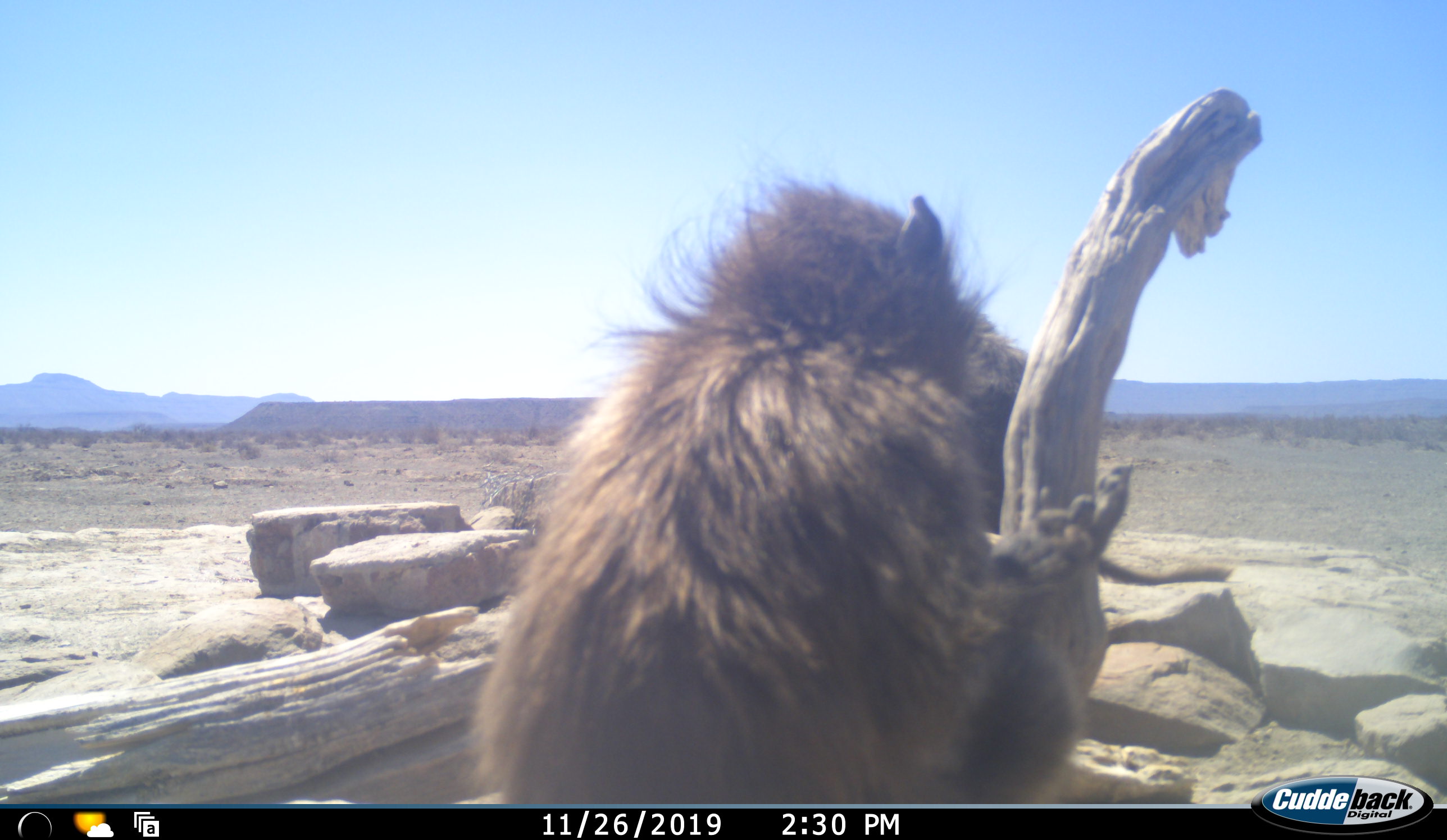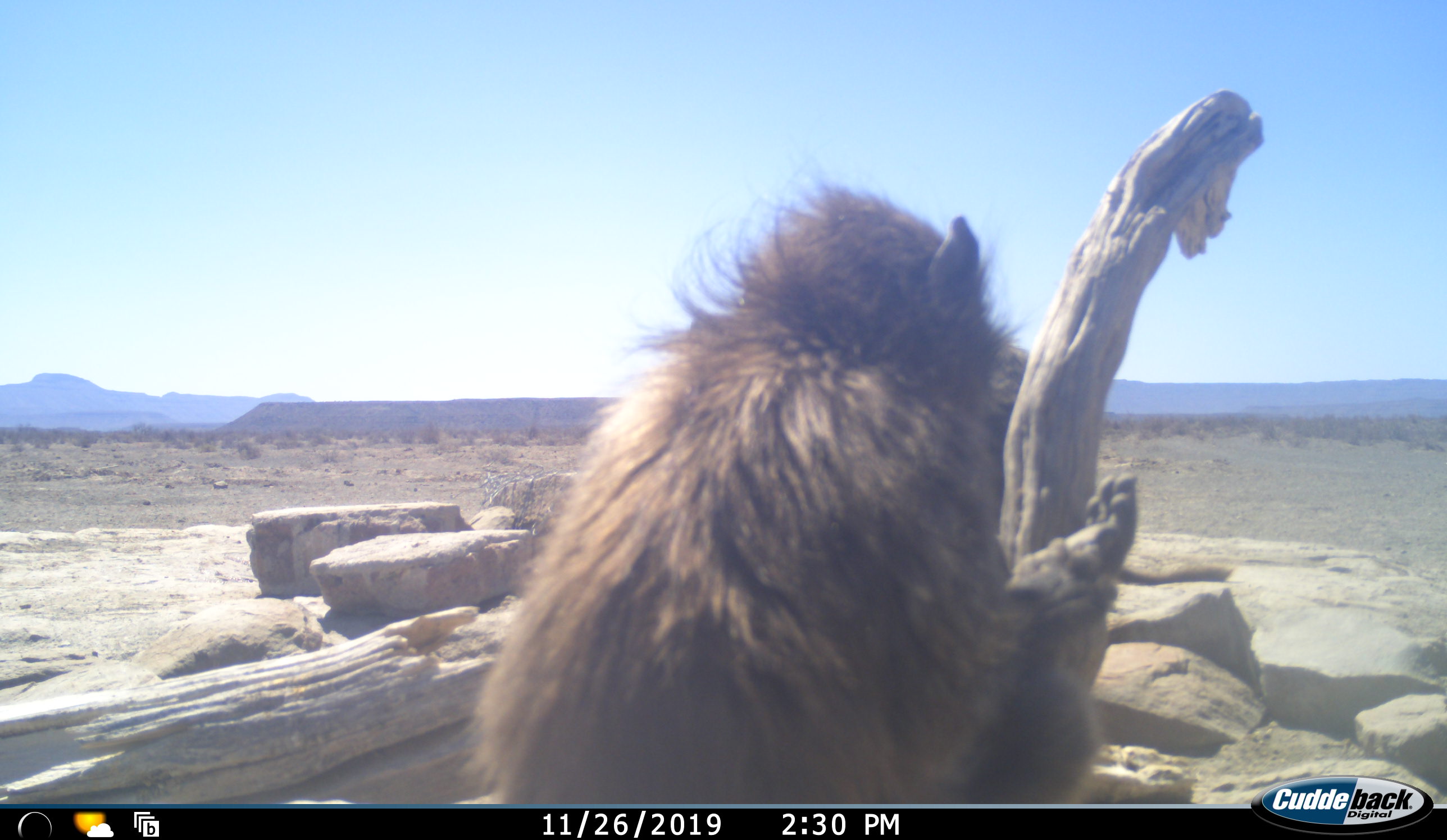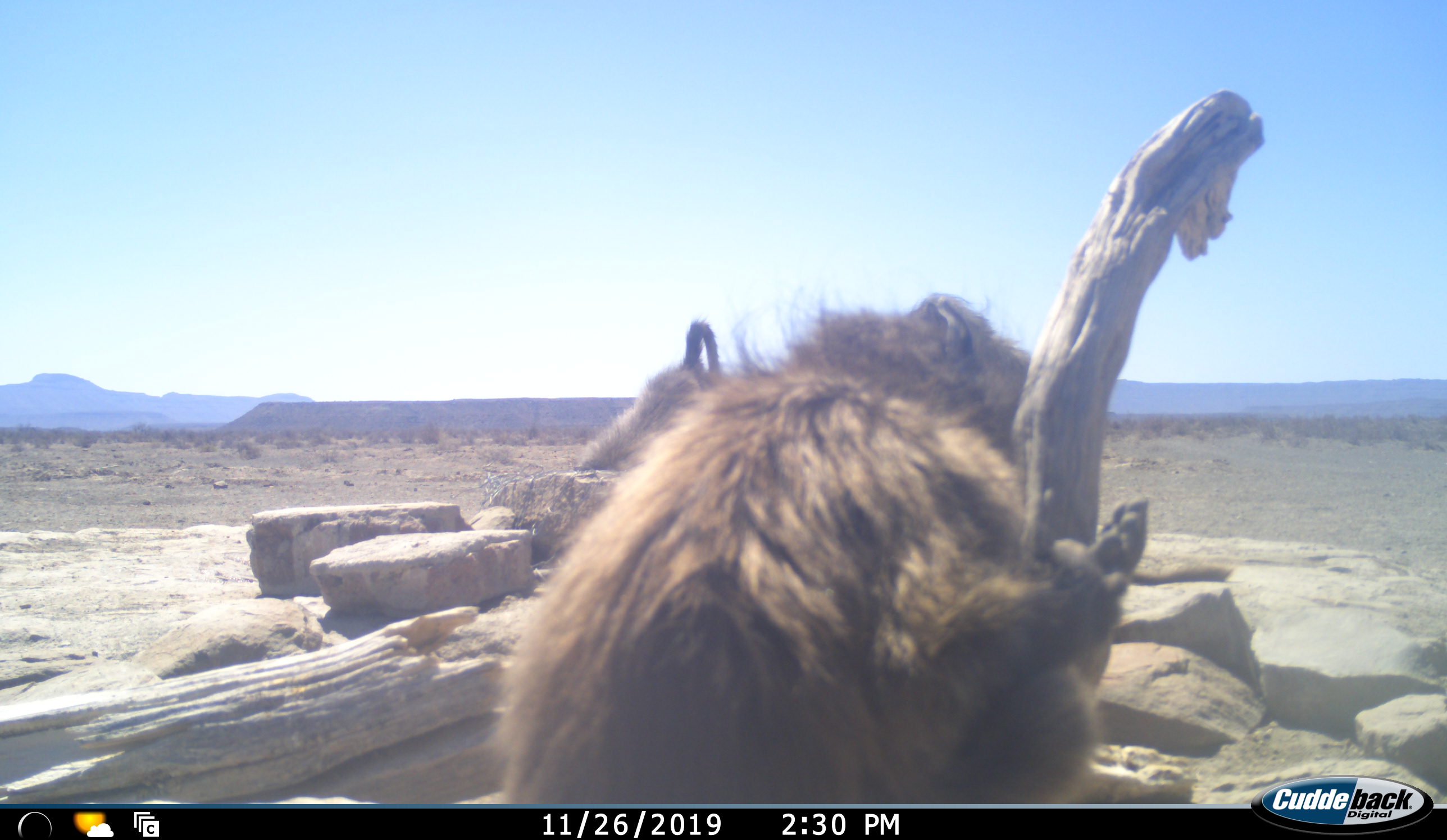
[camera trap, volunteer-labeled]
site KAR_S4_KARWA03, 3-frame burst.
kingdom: Animalia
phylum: Chordata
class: Mammalia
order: Primates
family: Cercopithecidae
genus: Papio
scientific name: Papio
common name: baboon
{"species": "baboon (Papio)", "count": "3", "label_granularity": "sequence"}